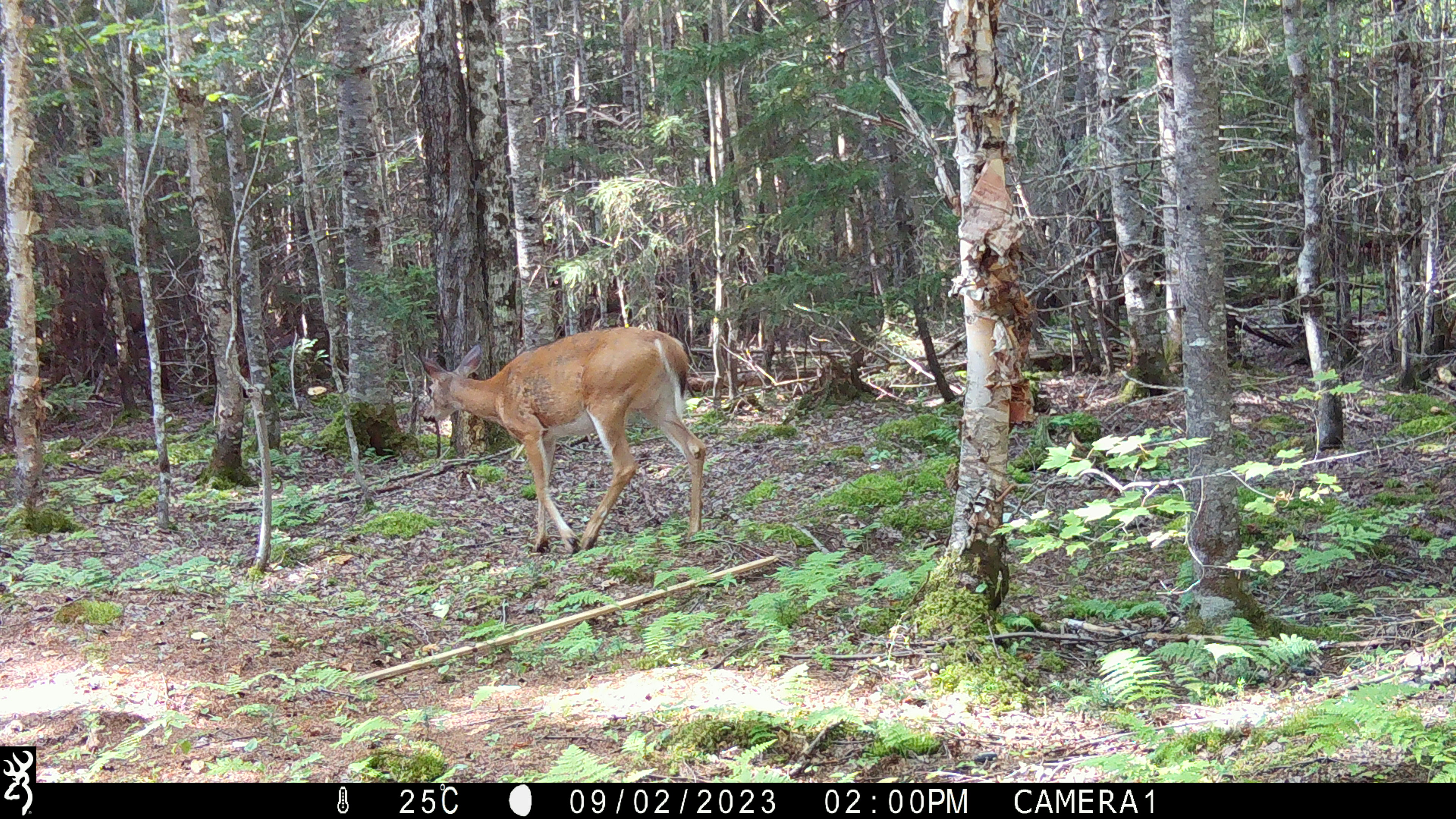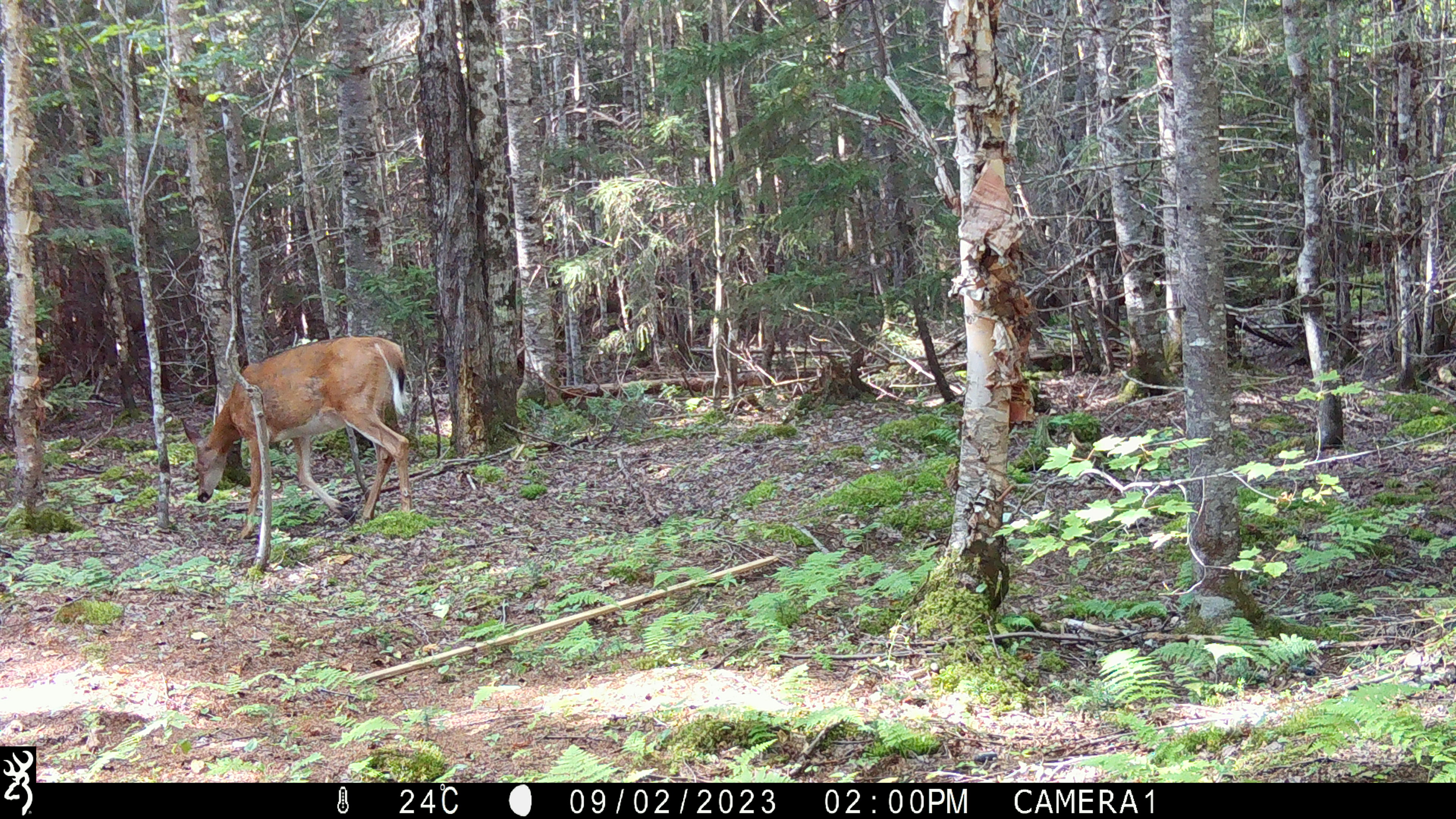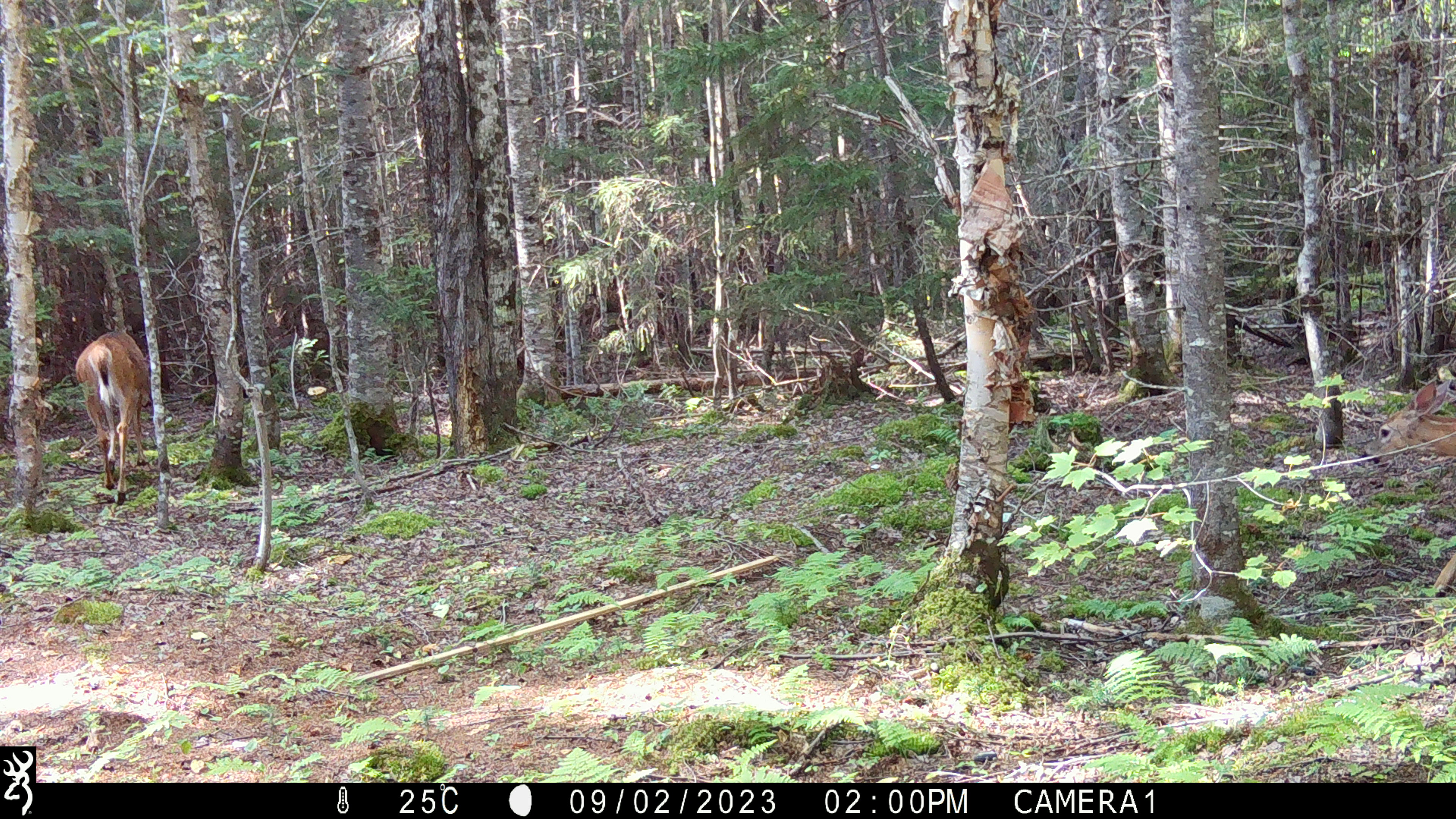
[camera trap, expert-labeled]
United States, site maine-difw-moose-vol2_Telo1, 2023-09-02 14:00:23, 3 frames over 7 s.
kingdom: Animalia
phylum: Chordata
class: Mammalia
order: Artiodactyla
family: Cervidae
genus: Odocoileus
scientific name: Odocoileus virginianus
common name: white-tailed deer